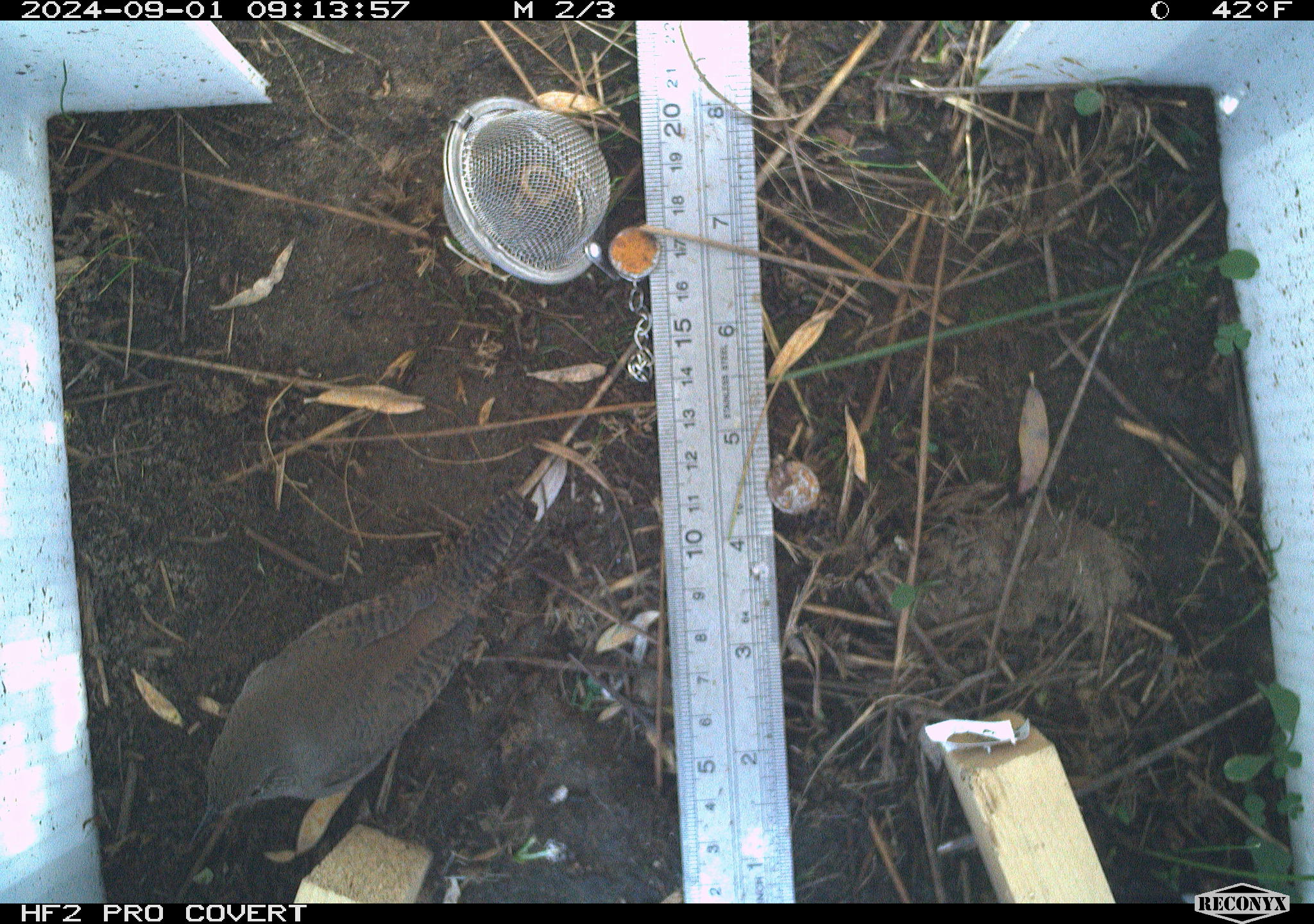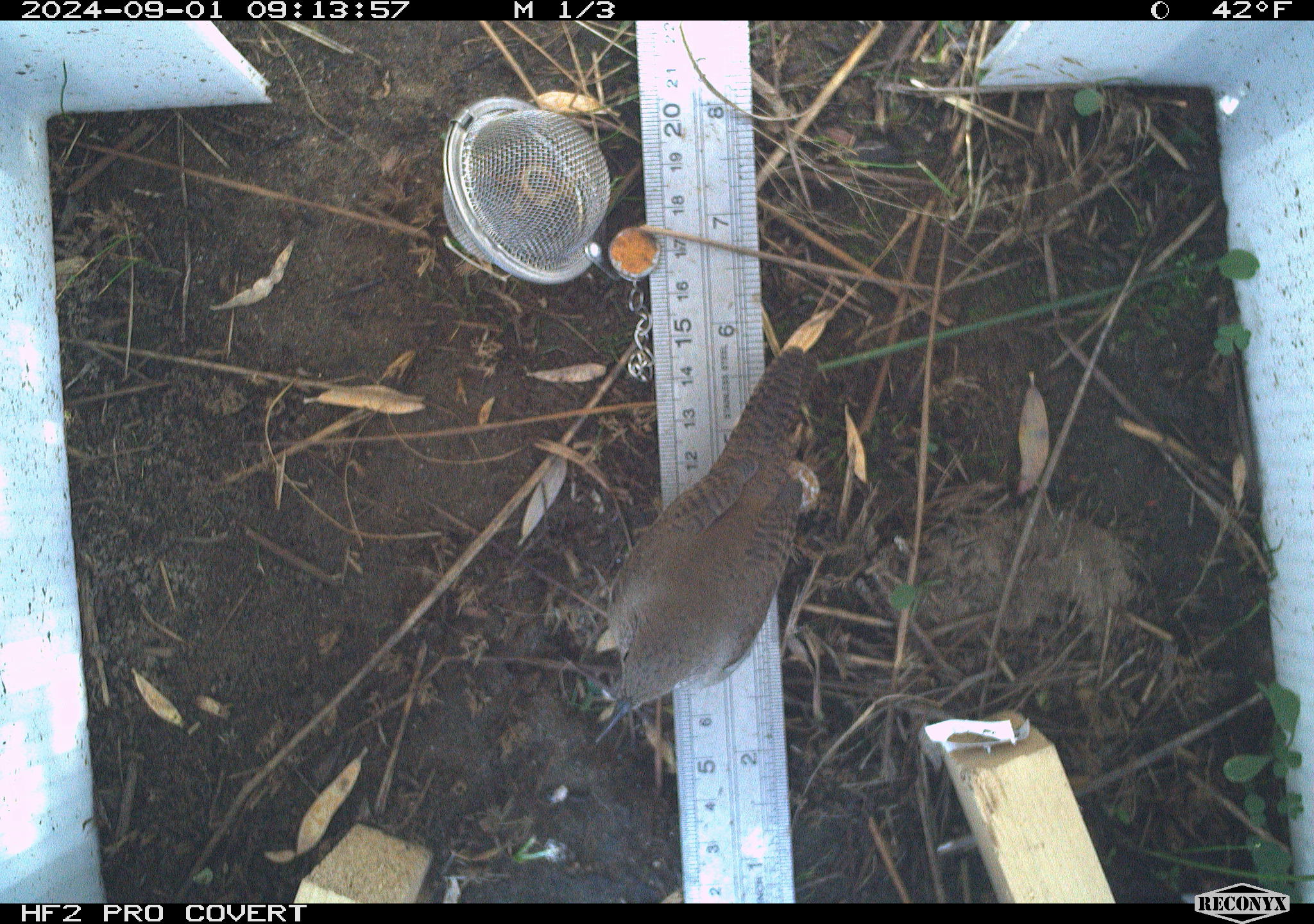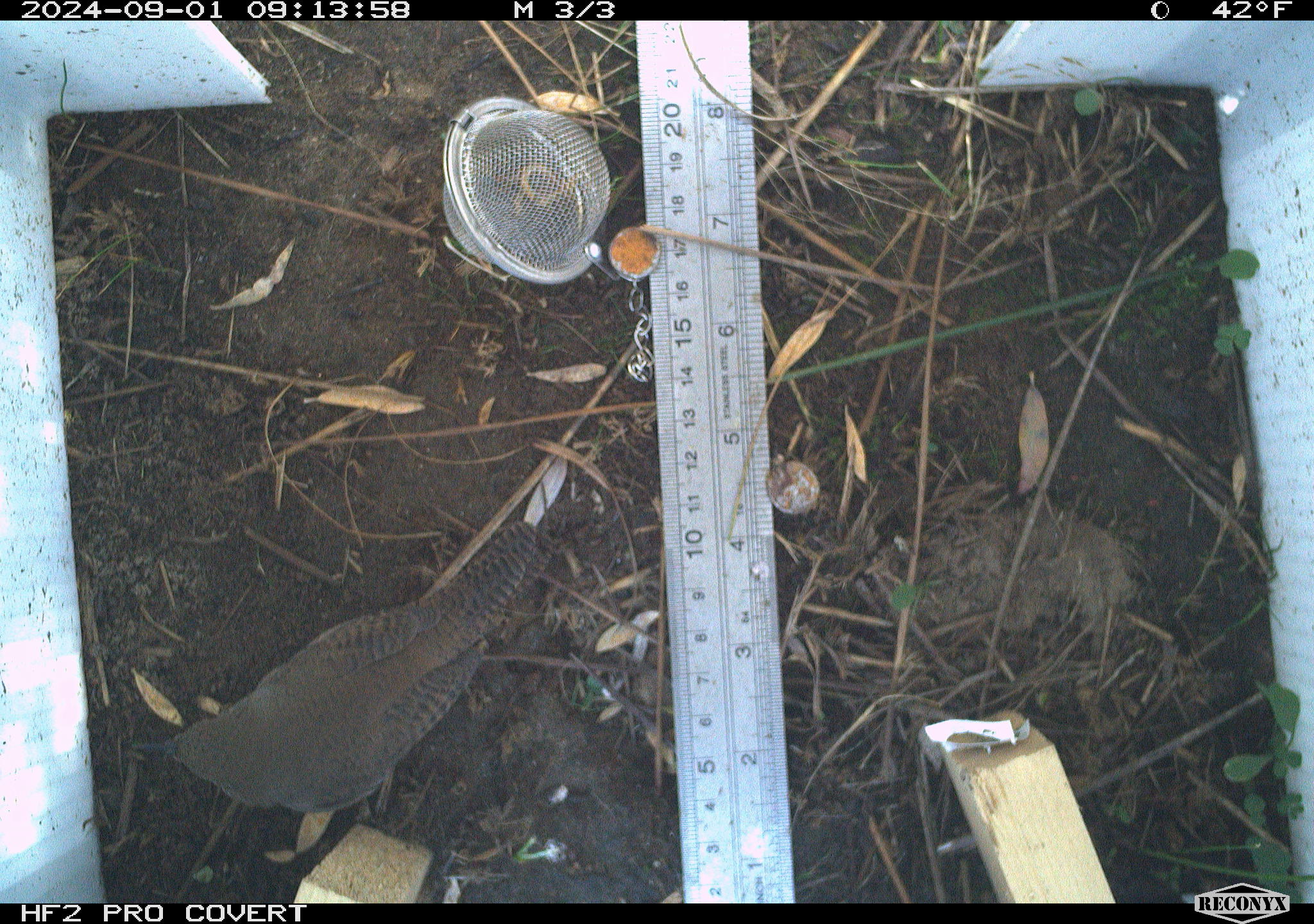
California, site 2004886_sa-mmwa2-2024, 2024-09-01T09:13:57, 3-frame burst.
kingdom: Animalia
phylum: Chordata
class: Aves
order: Passeriformes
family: Troglodytidae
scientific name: Troglodytidae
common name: wren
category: troglodytidae family